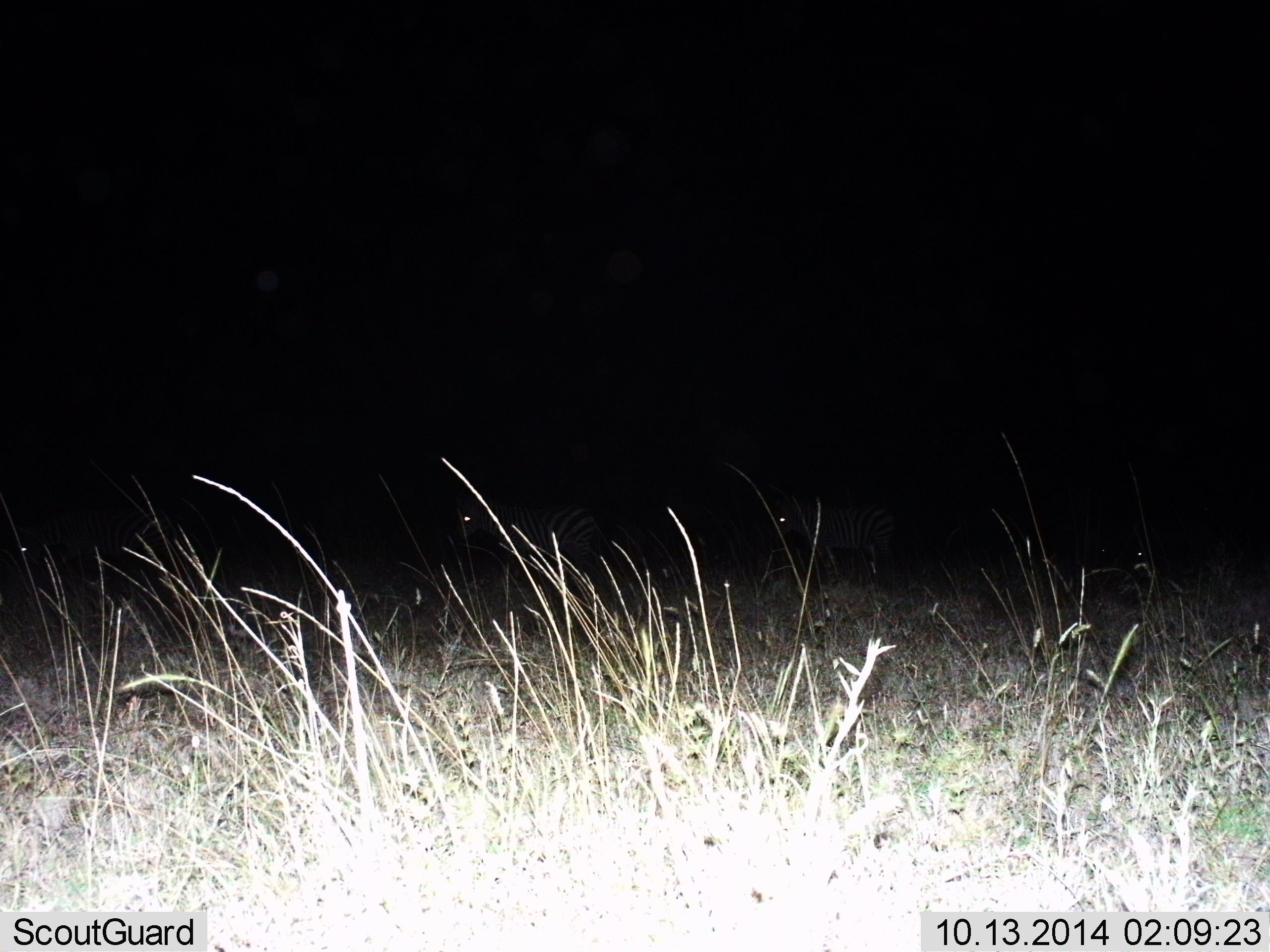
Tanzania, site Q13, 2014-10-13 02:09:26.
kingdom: Animalia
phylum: Chordata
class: Mammalia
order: Perissodactyla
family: Equidae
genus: Equus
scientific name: Equus quagga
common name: plains zebra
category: zebra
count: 3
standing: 67%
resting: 0%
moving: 44%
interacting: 0%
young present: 0%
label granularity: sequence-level